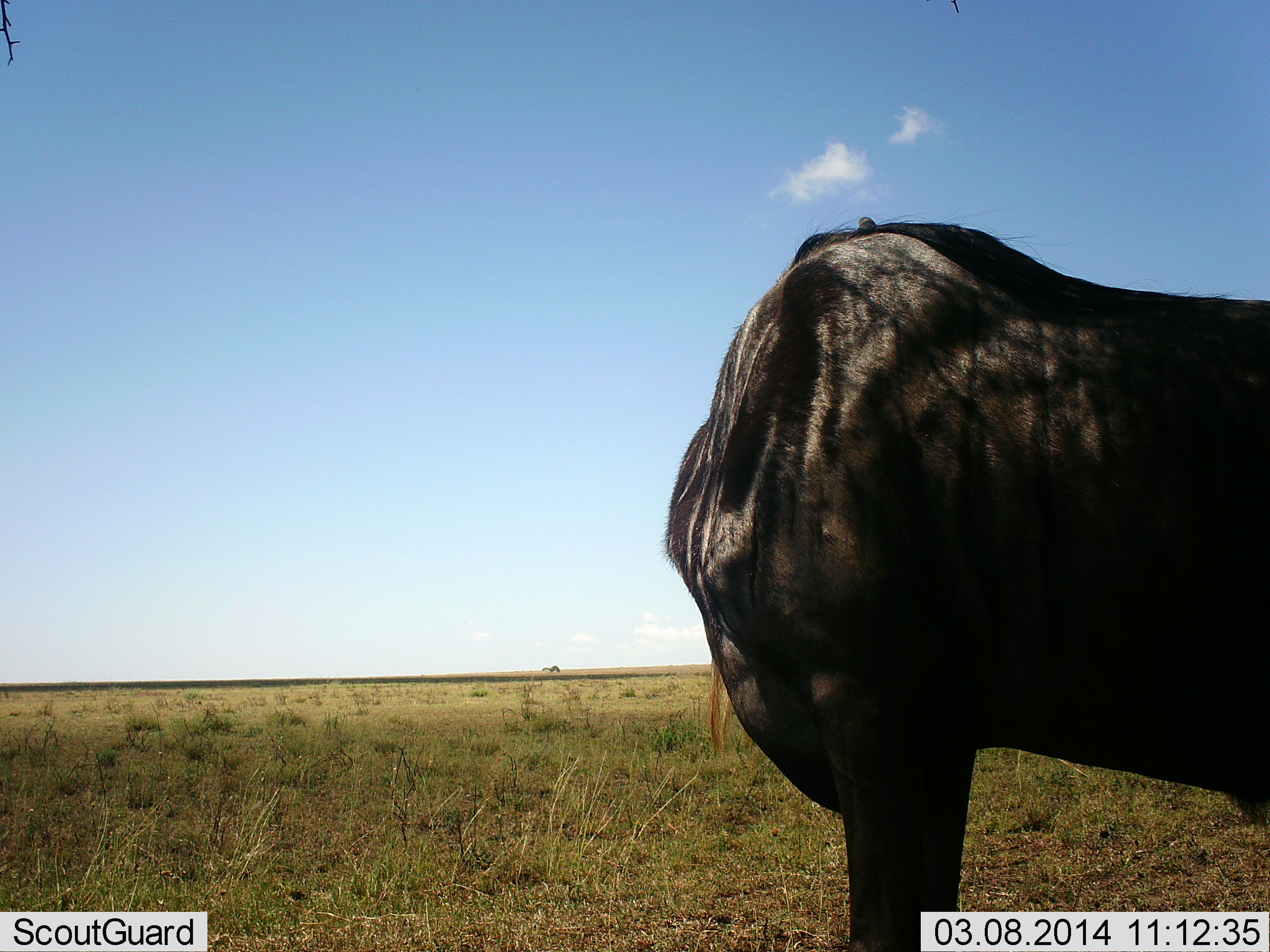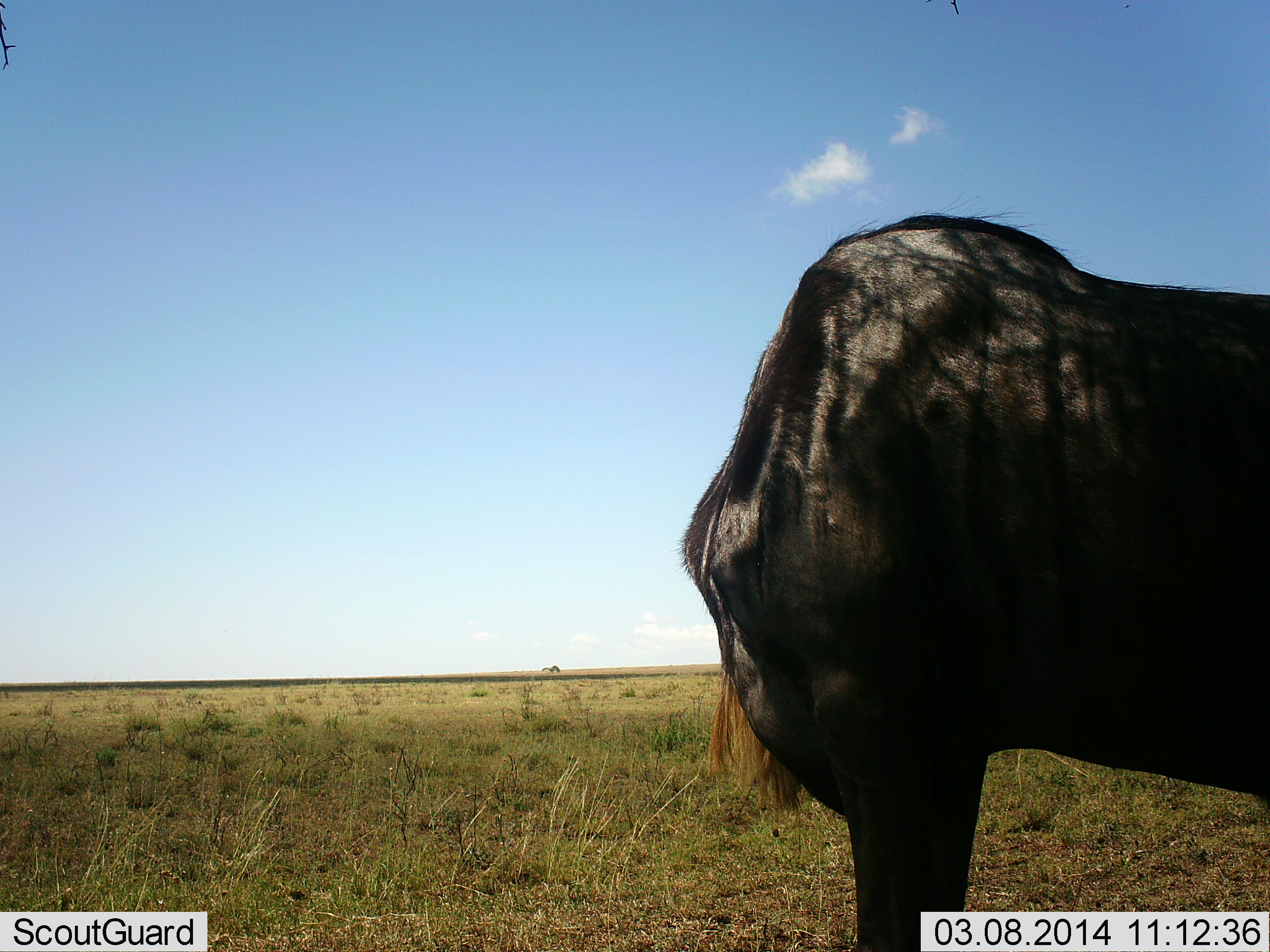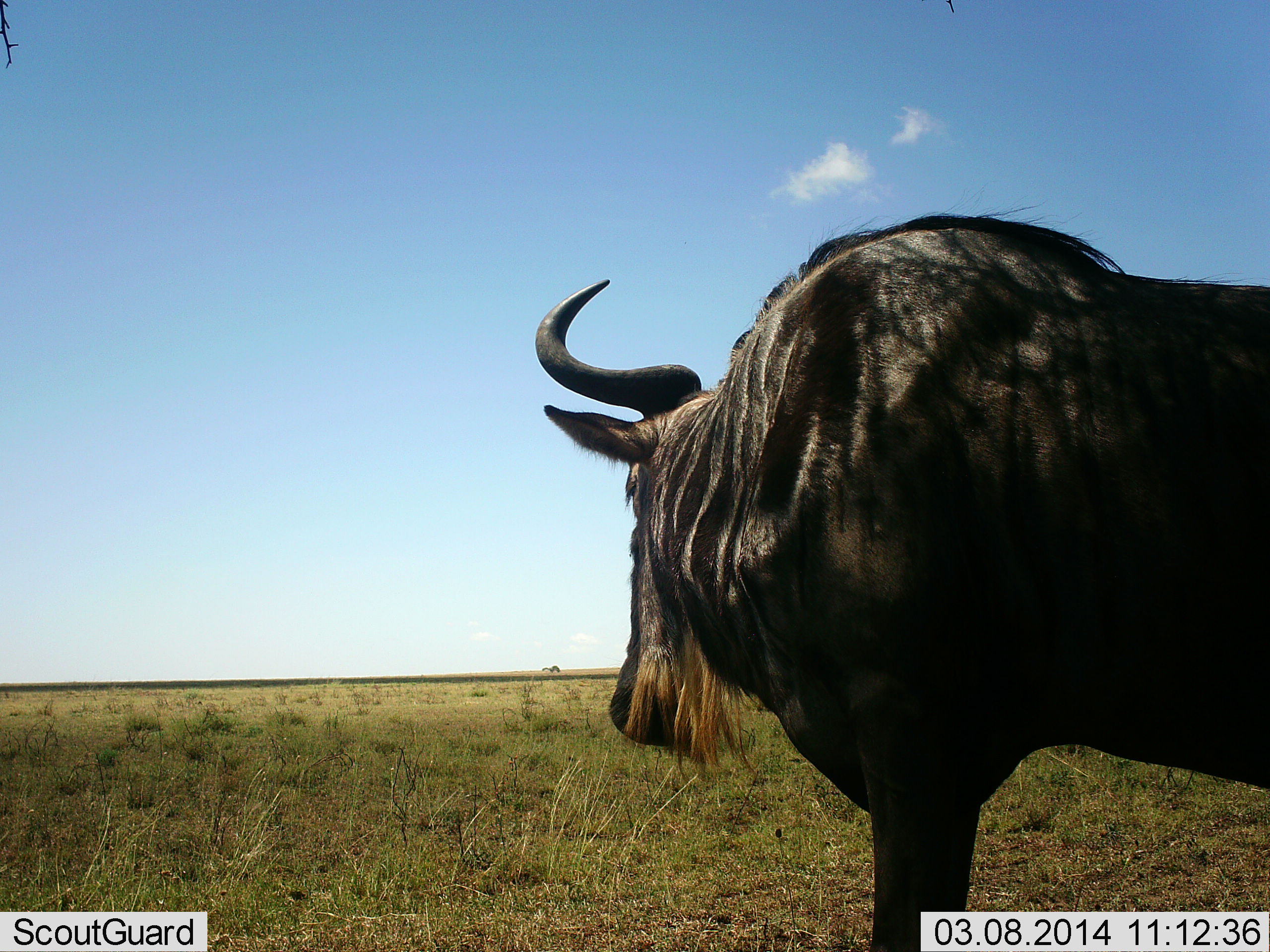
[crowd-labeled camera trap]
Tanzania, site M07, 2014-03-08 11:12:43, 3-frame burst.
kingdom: Animalia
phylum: Chordata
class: Mammalia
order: Artiodactyla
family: Bovidae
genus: Connochaetes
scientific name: Connochaetes taurinus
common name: blue wildebeest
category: wildebeest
Wildebeest (blue wildebeest) (Connochaetes taurinus), count 1. Behavior (volunteer vote fractions): standing 100%, resting 0%, moving 0%, interacting 0%. Young present (vote fraction): 0%. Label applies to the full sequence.